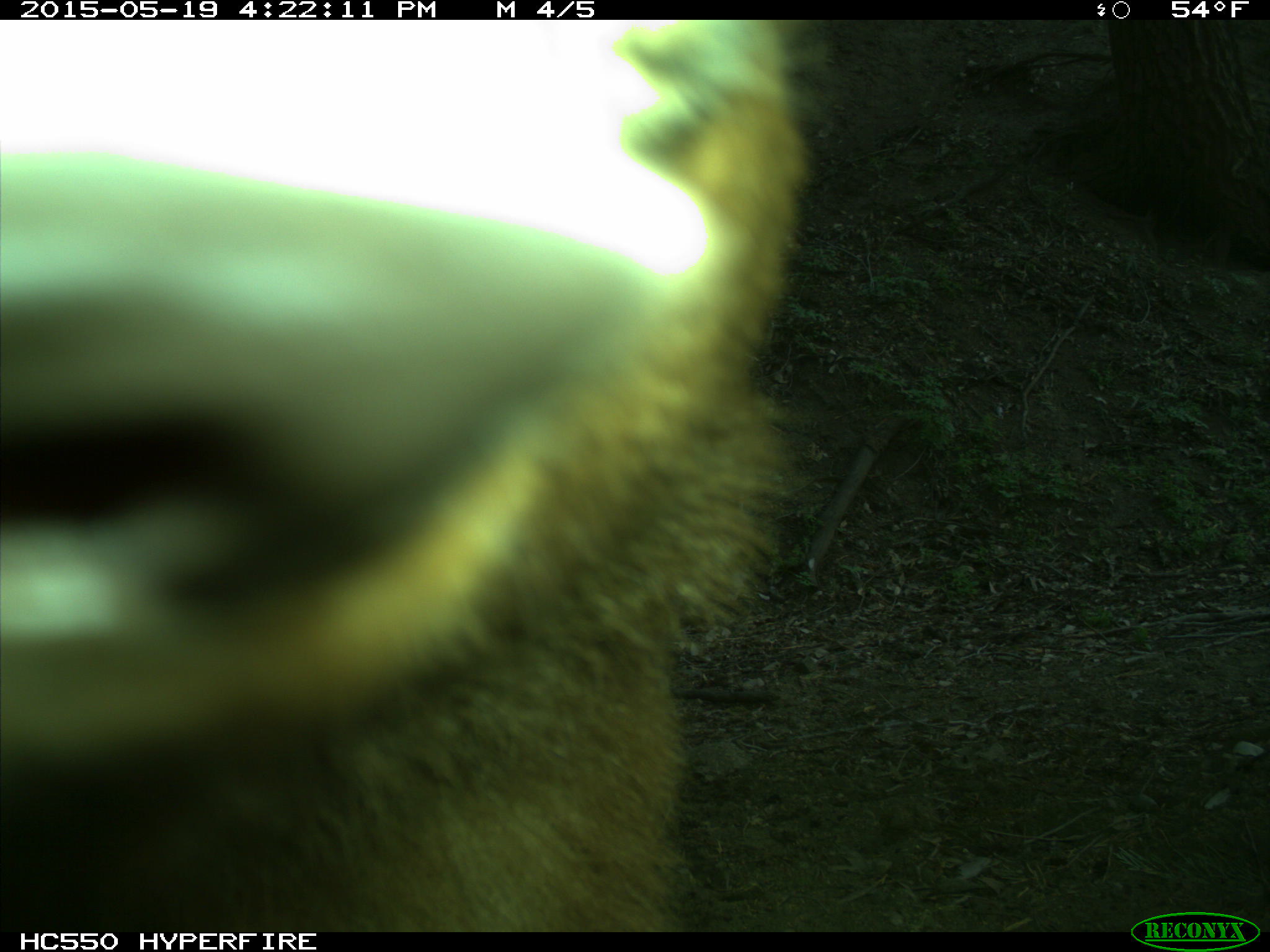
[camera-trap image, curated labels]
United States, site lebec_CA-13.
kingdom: Animalia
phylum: Chordata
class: Mammalia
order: Carnivora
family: Ursidae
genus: Ursus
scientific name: Ursus americanus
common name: american black bear